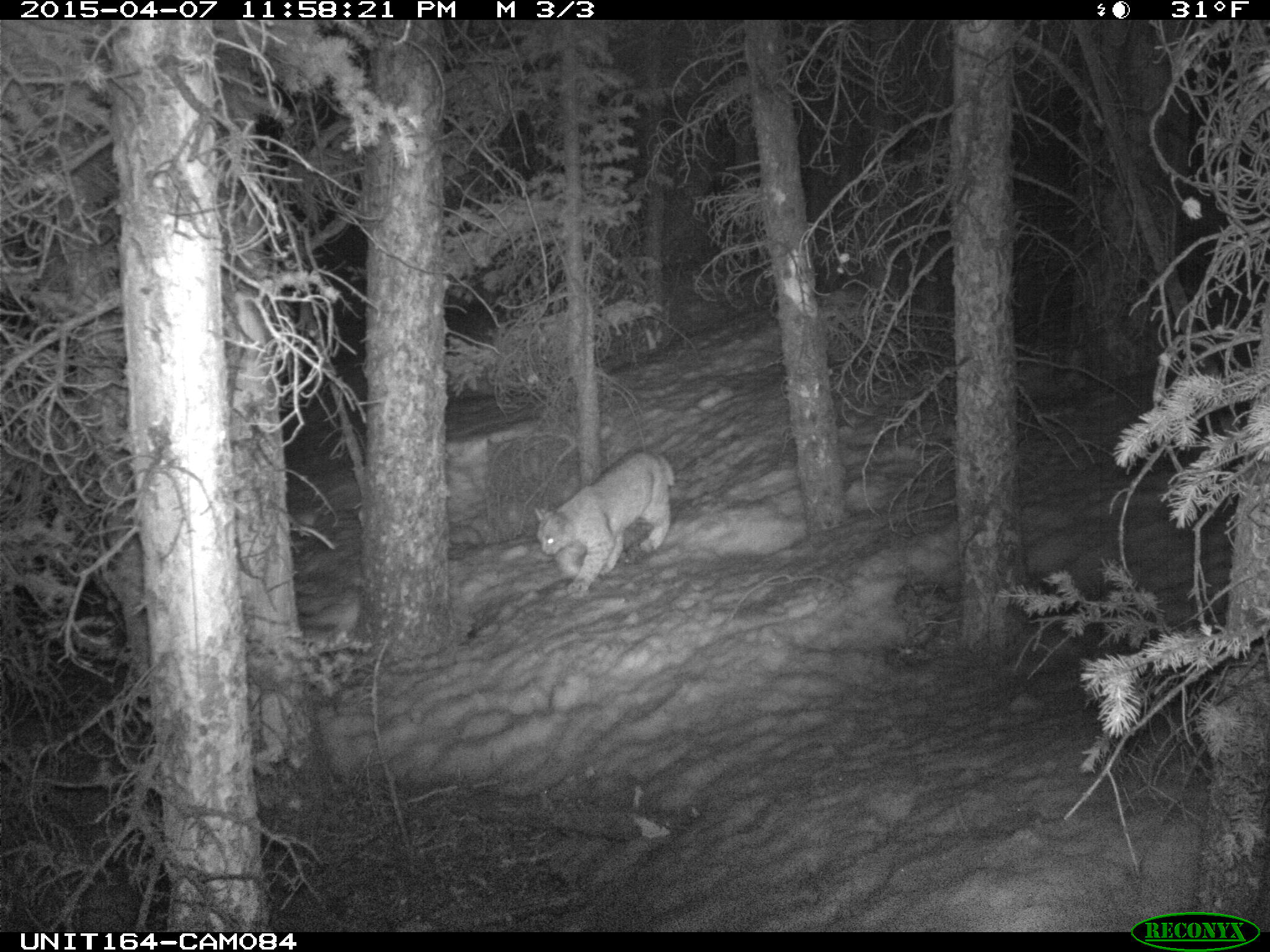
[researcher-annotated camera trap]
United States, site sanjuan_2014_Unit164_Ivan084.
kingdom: Animalia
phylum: Chordata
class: Mammalia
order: Carnivora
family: Felidae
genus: Lynx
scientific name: Lynx rufus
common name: bobcat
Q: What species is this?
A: Lynx rufus (bobcat).